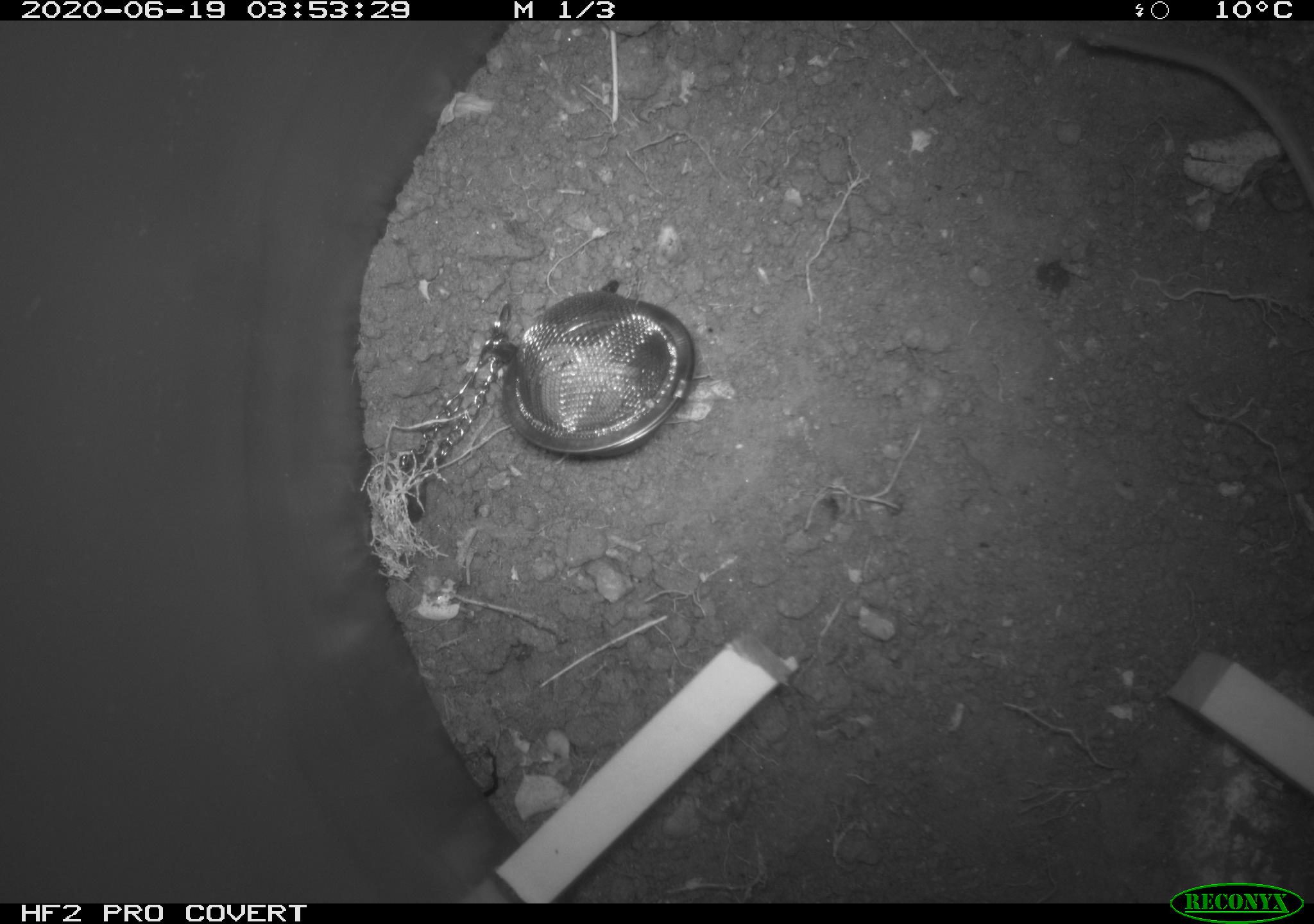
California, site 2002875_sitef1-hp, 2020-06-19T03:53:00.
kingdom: Animalia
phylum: Chordata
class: Mammalia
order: Rodentia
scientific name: Rodentia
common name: mouse species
Mouse species (Rodentia).